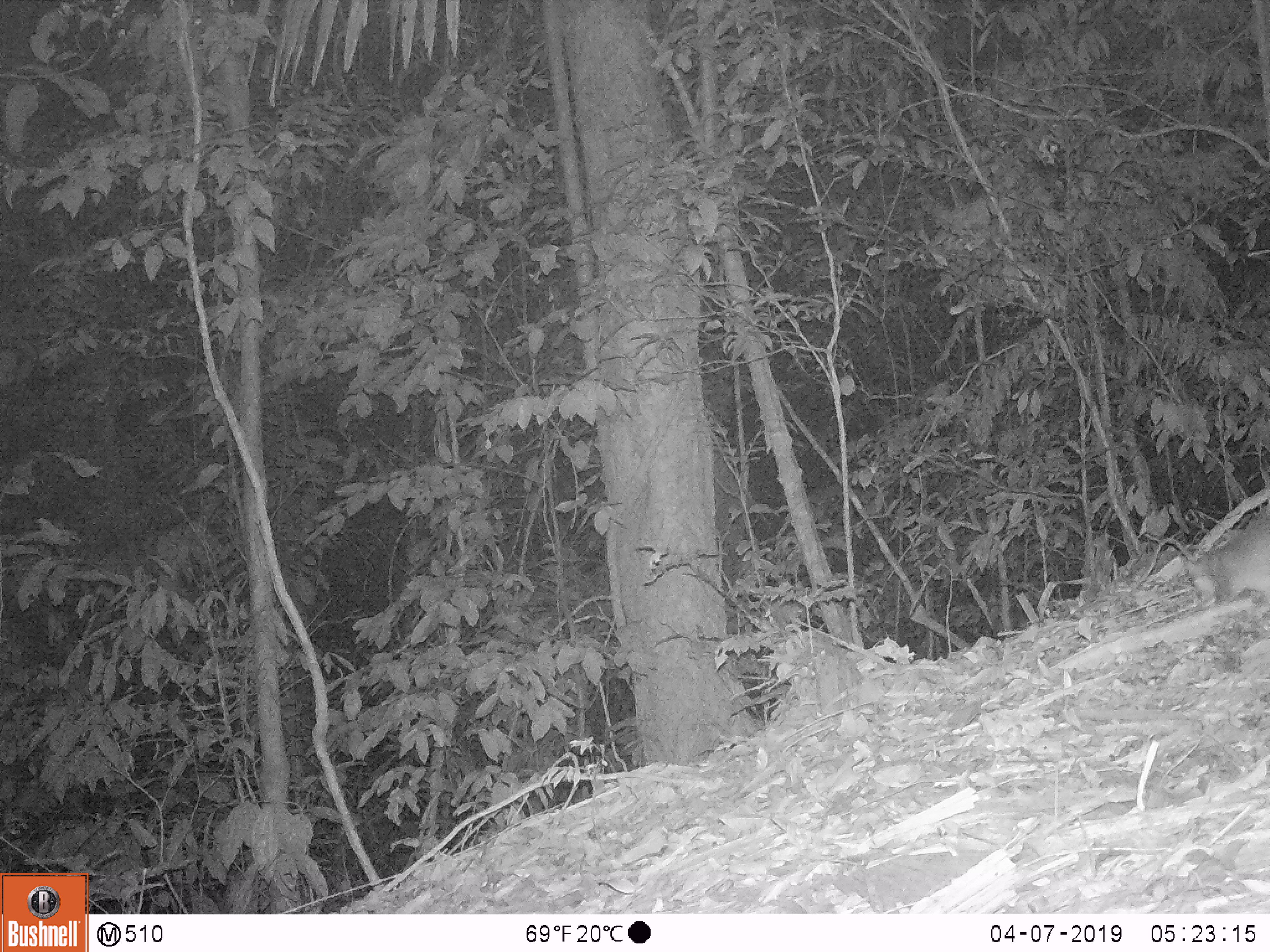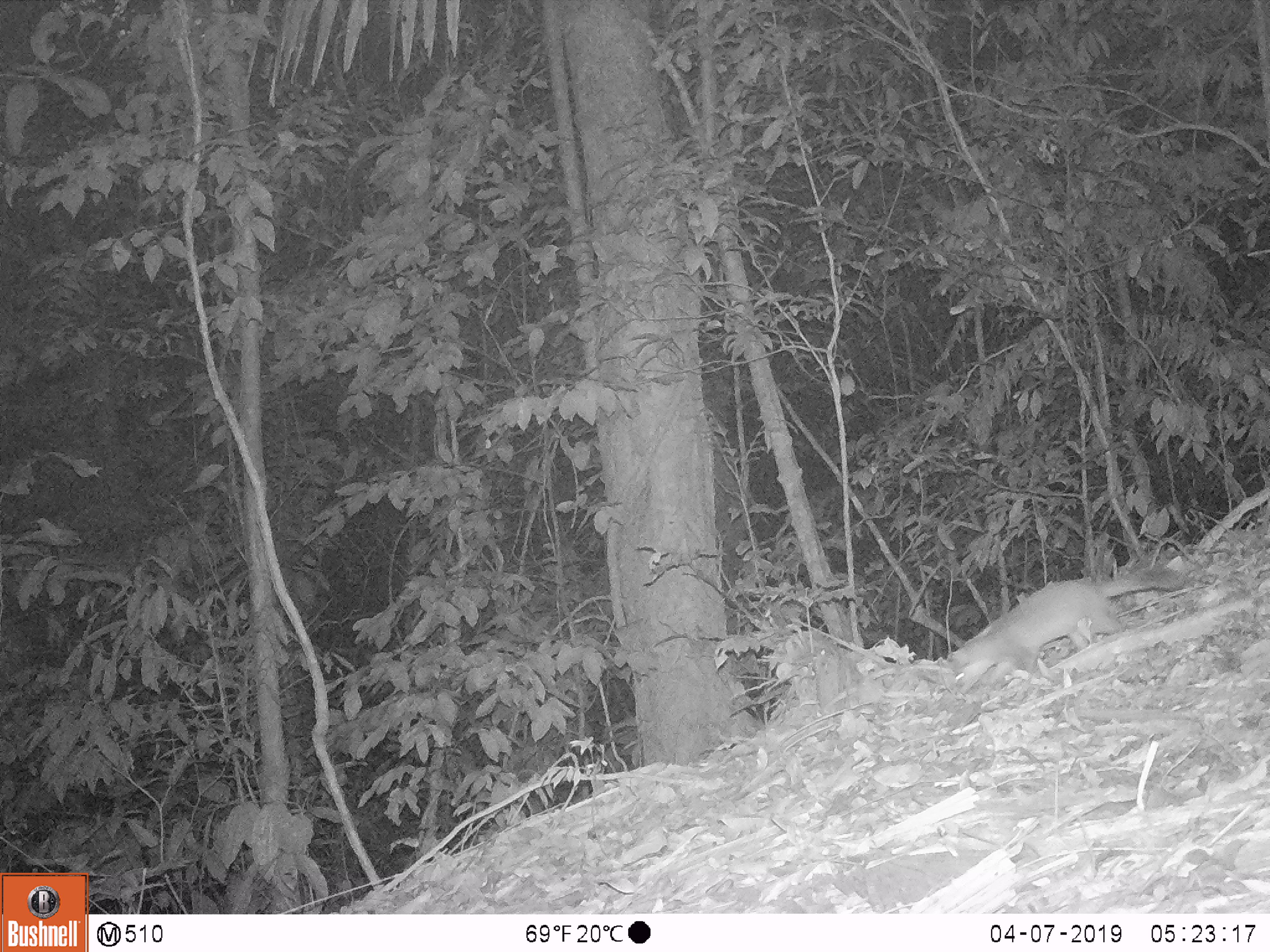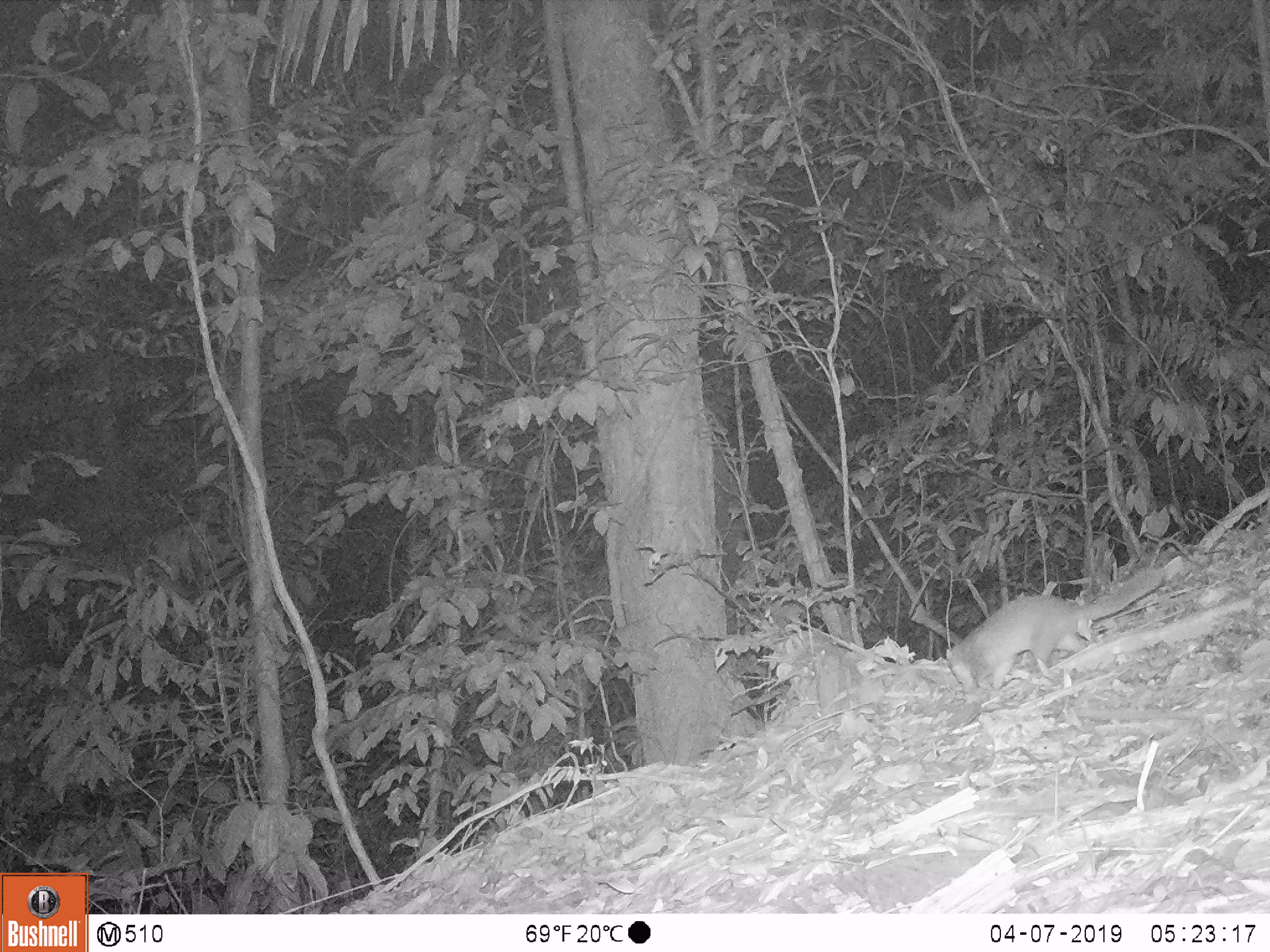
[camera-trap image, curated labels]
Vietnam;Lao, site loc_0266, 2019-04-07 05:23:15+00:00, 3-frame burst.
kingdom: Animalia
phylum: Chordata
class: Mammalia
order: Carnivora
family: Mustelidae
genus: Melogale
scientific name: Melogale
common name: ferret badger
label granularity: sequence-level